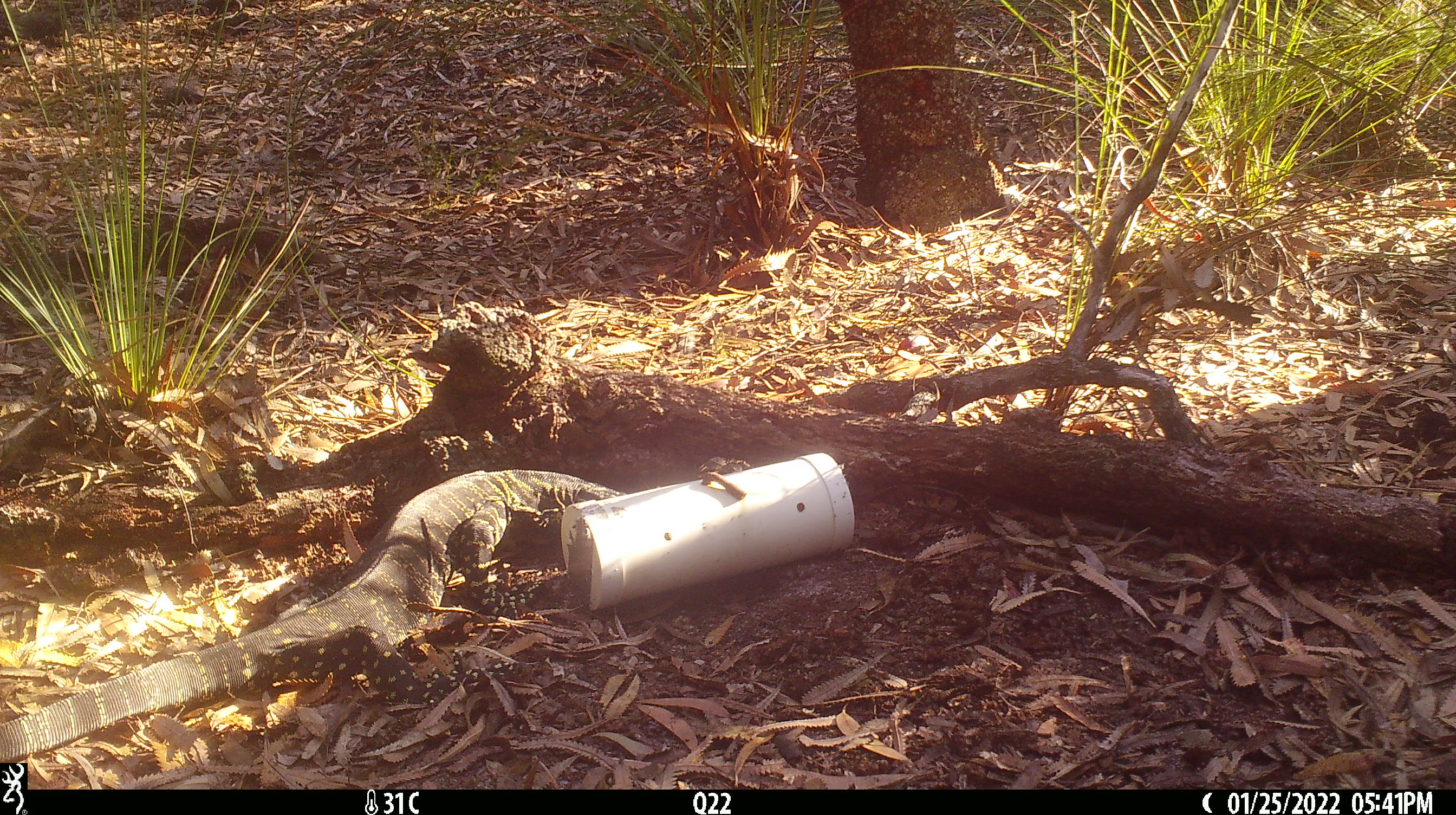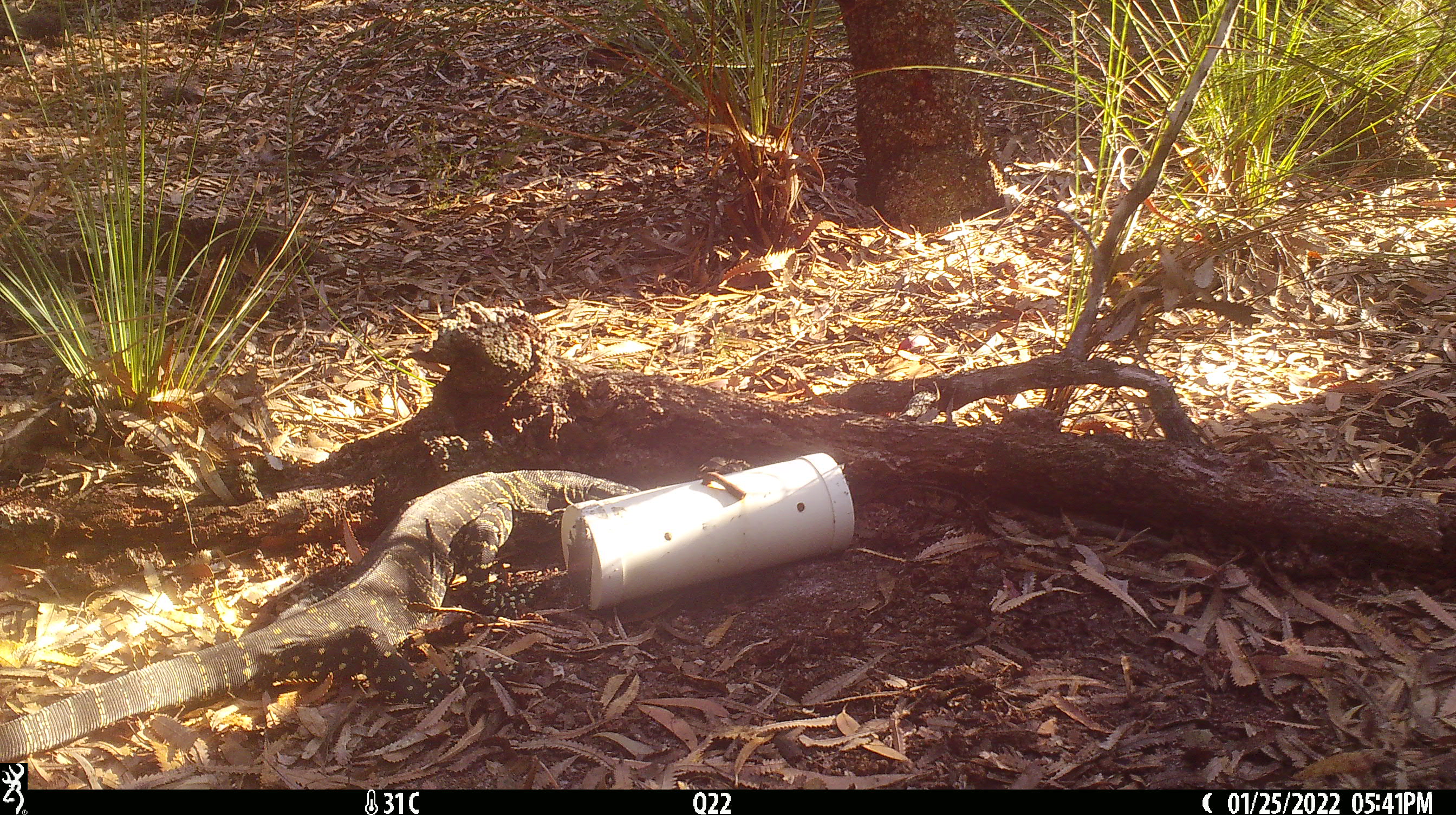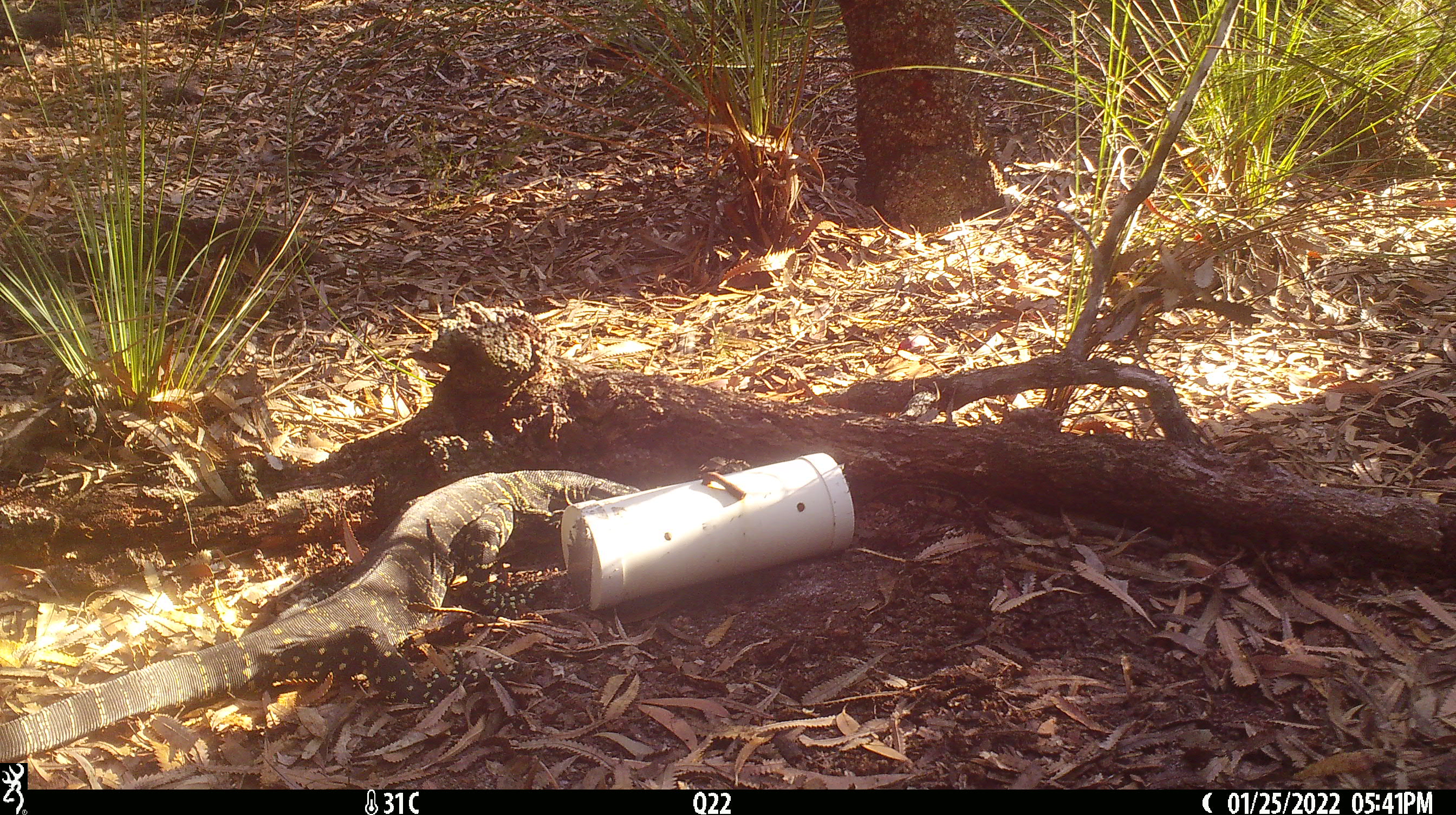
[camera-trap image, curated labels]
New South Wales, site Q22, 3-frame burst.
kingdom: Animalia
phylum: Chordata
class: Reptilia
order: Squamata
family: Varanidae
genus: Varanus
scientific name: Varanus varius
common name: lace monitor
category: goanna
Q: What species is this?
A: Goanna (lace monitor) (Varanus varius).